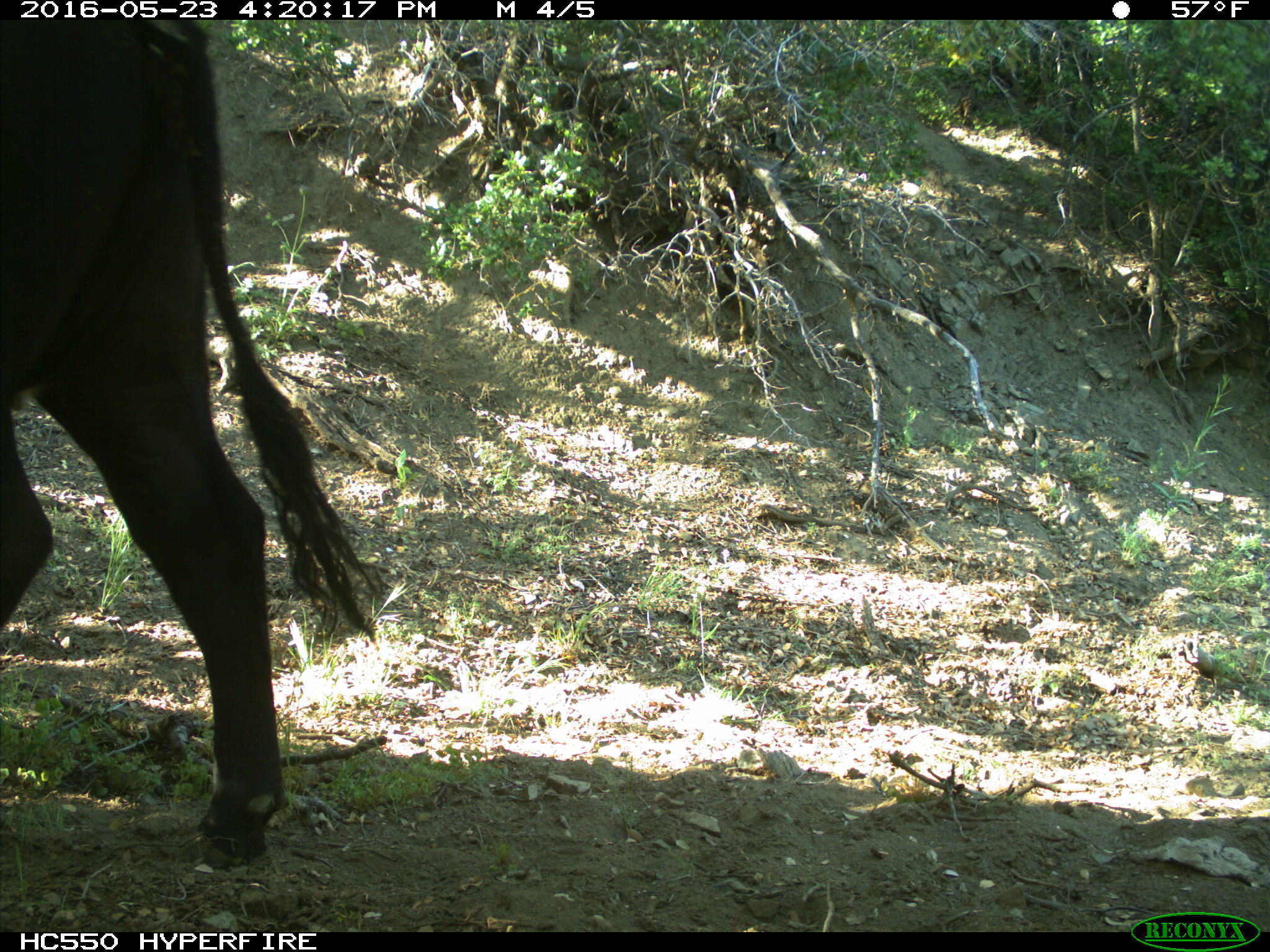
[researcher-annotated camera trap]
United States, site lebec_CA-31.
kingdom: Animalia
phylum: Chordata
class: Mammalia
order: Artiodactyla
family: Bovidae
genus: Bos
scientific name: Bos taurus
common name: domestic cow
Bos taurus (domestic cow).